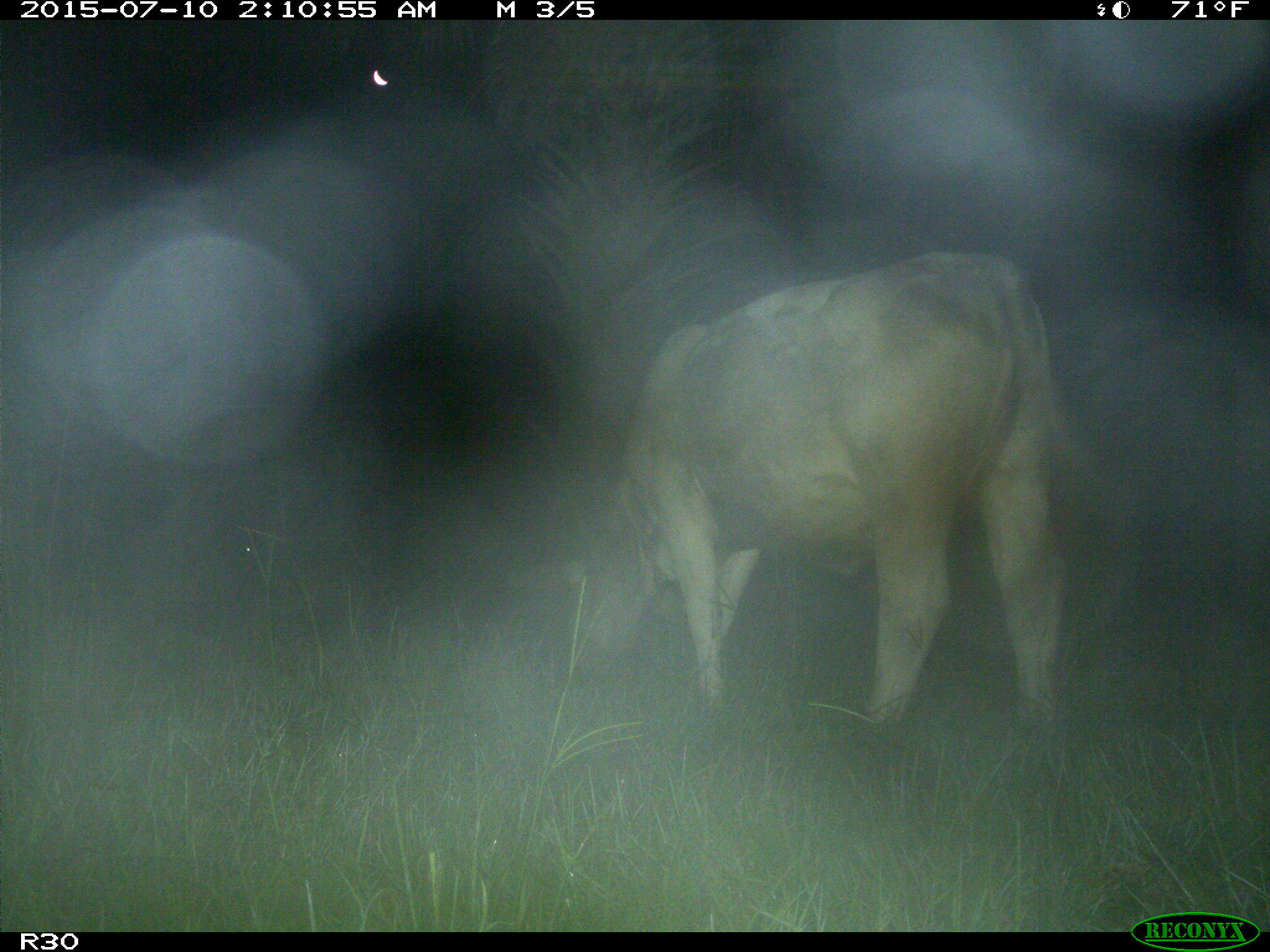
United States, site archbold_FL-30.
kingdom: Animalia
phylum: Chordata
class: Mammalia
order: Artiodactyla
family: Bovidae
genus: Bos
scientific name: Bos taurus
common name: domestic cow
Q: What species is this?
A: Bos taurus (domestic cow).